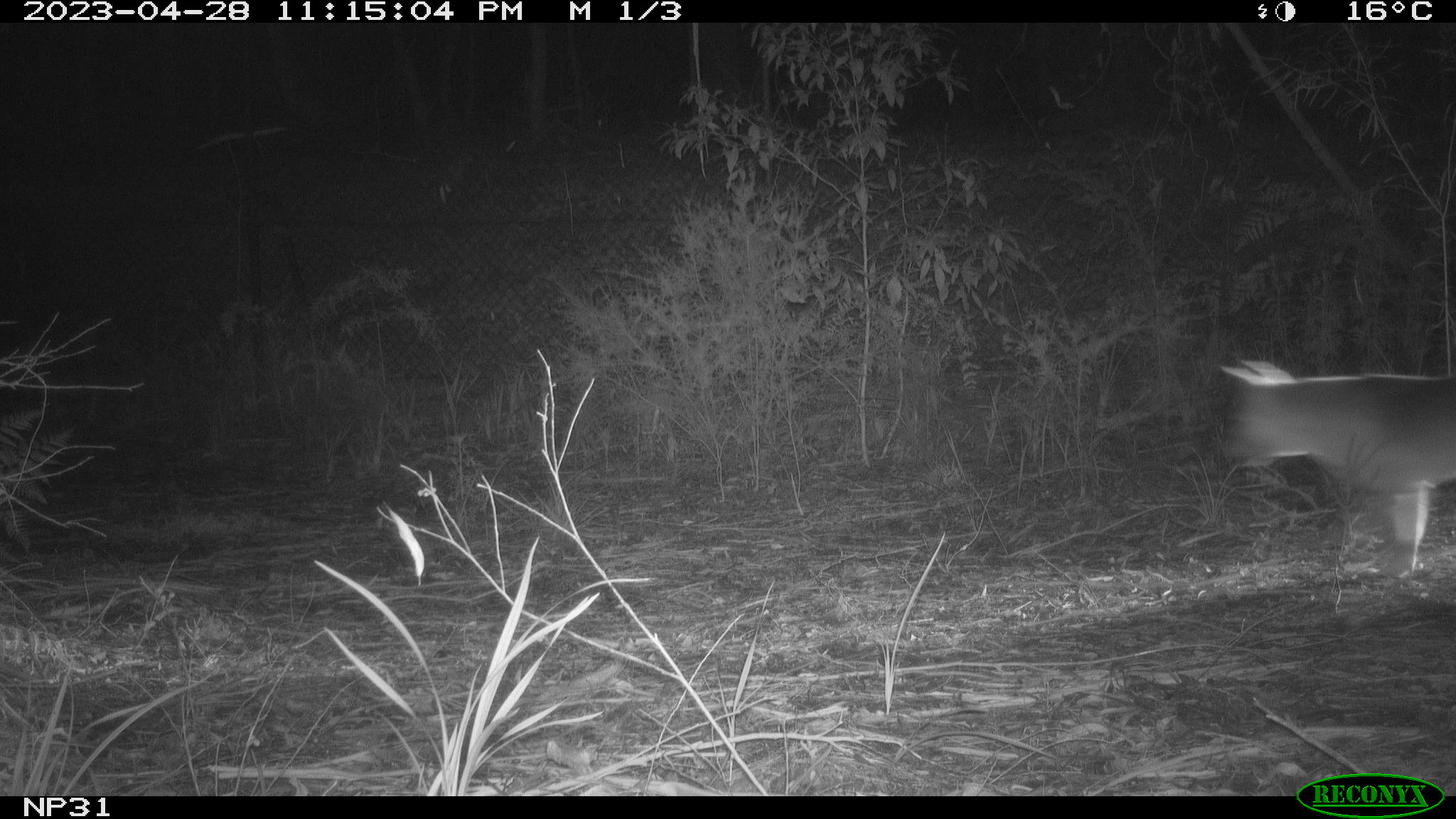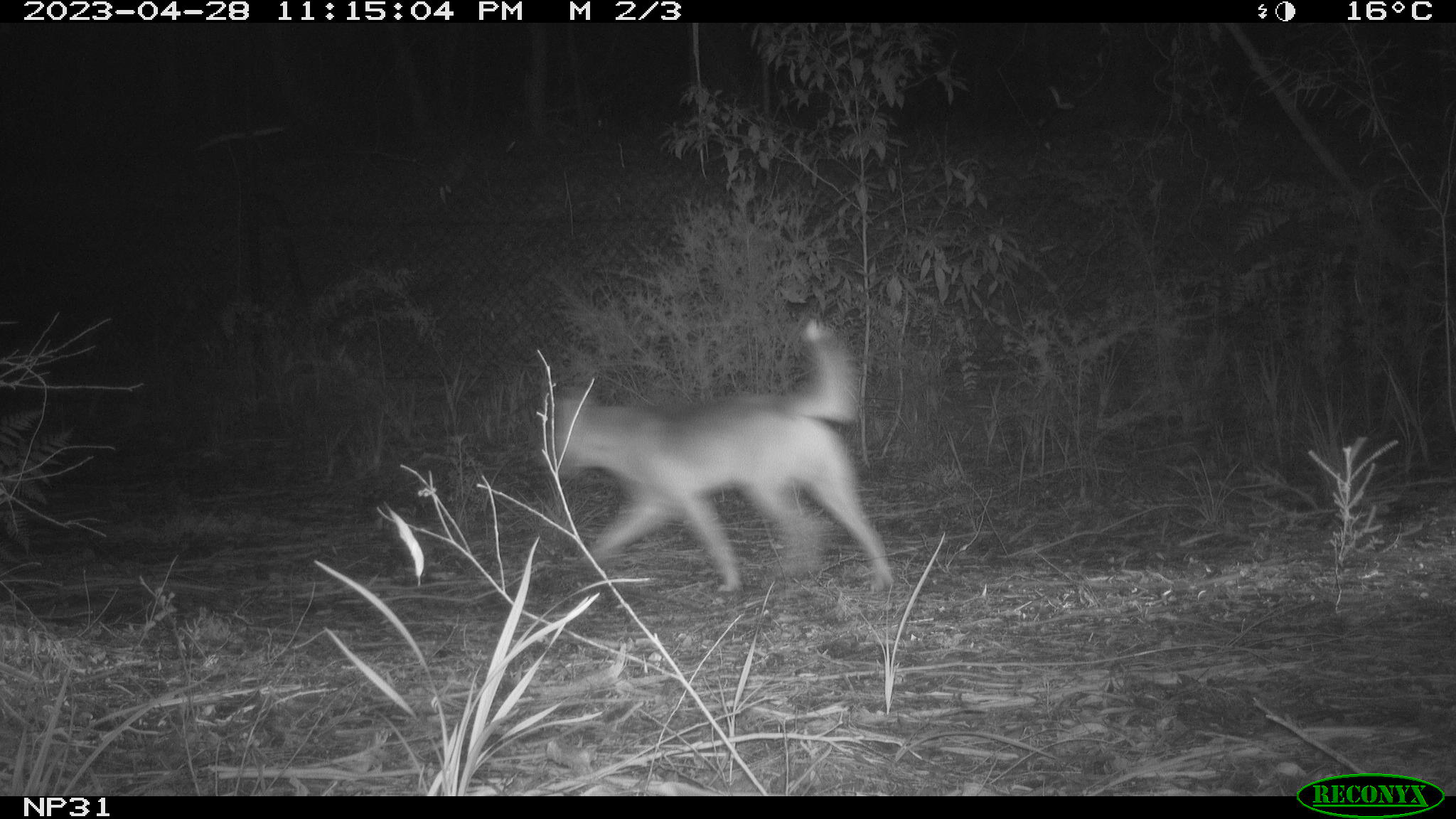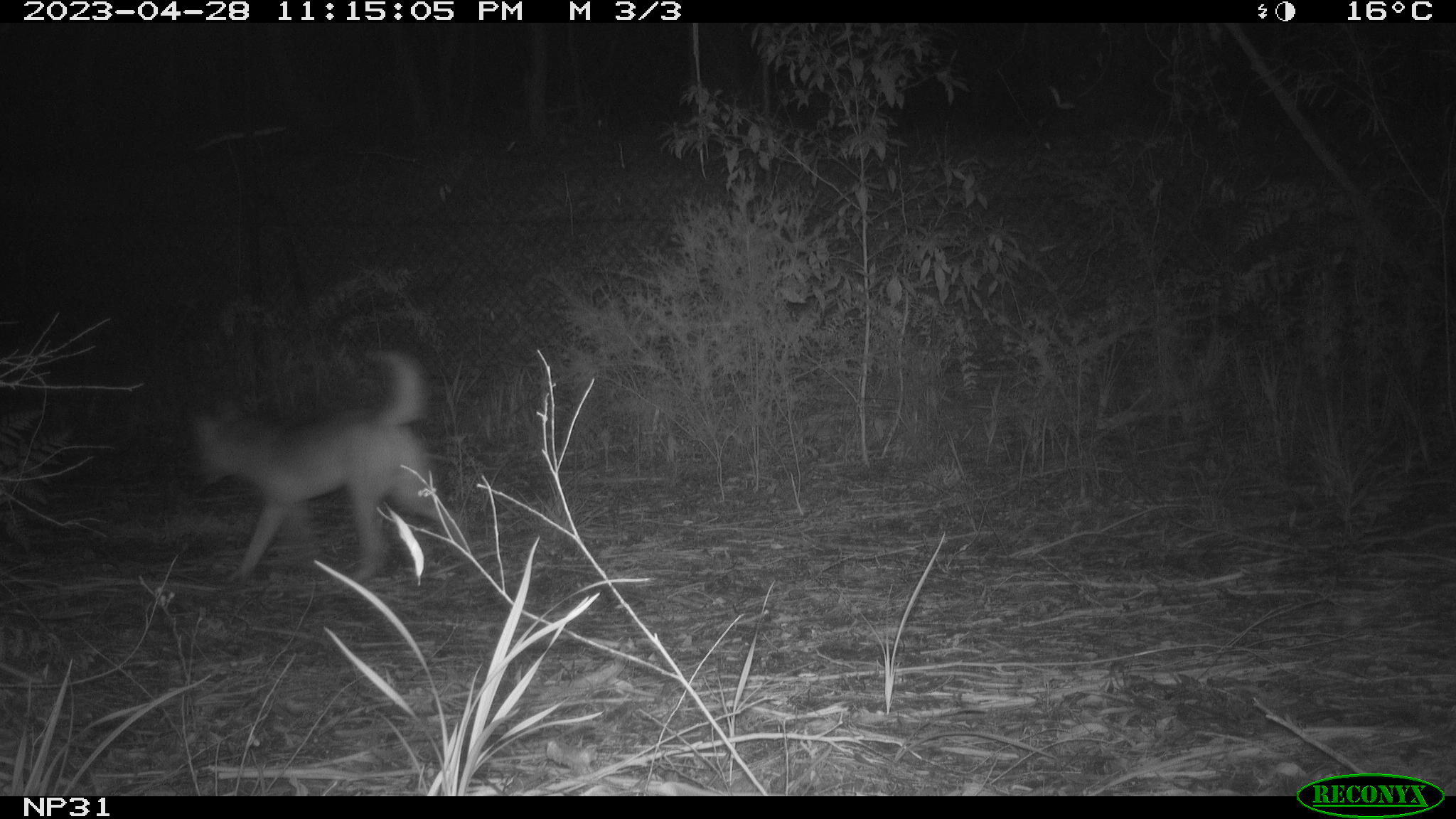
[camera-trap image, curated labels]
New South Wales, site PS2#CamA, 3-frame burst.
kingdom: Animalia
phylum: Chordata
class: Mammalia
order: Carnivora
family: Canidae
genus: Canis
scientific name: Canis familiaris dingo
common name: dingo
Dingo (Canis familiaris dingo).